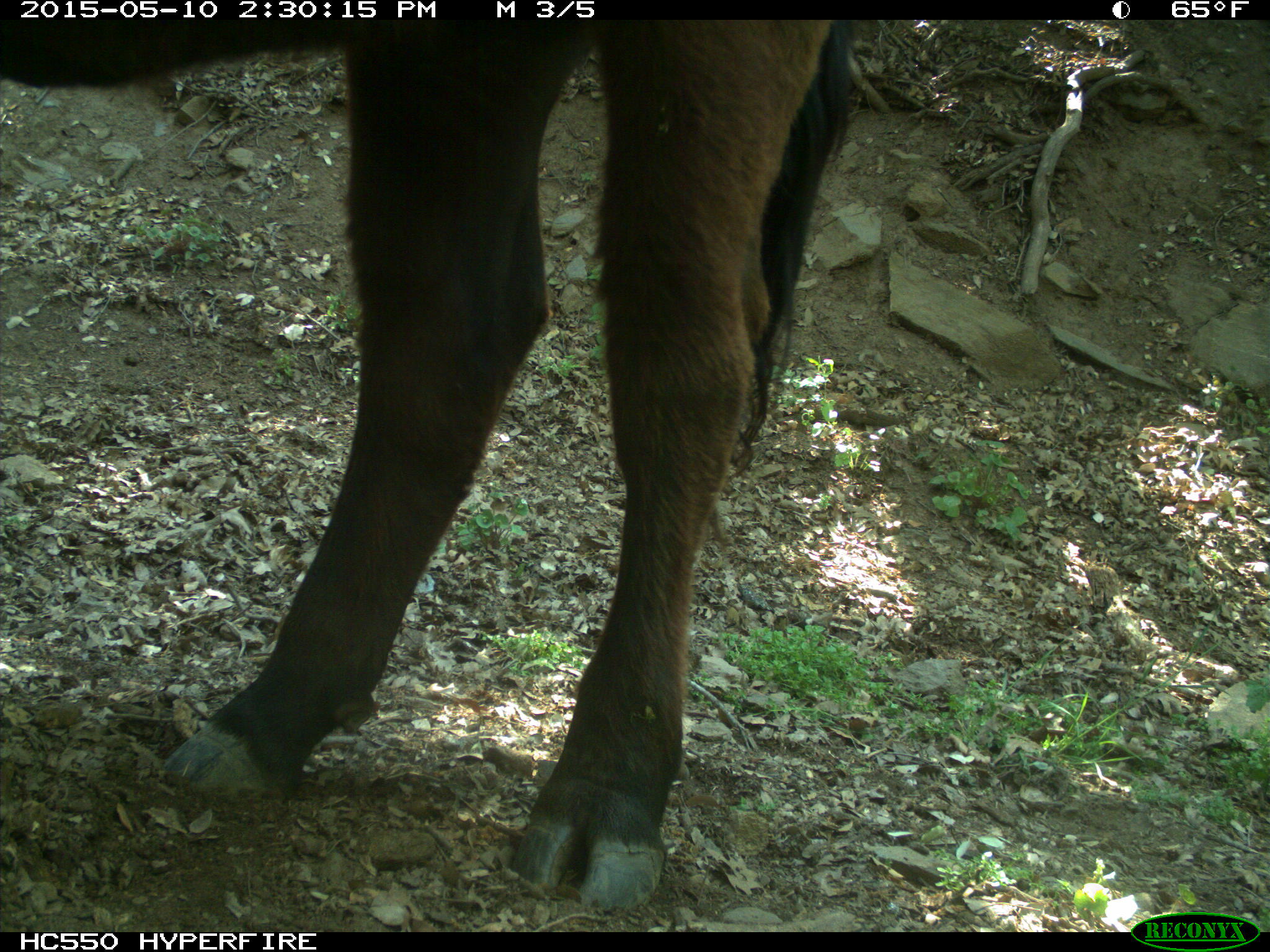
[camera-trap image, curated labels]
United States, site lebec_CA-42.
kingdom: Animalia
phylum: Chordata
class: Mammalia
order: Artiodactyla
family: Bovidae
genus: Bos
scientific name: Bos taurus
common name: domestic cow